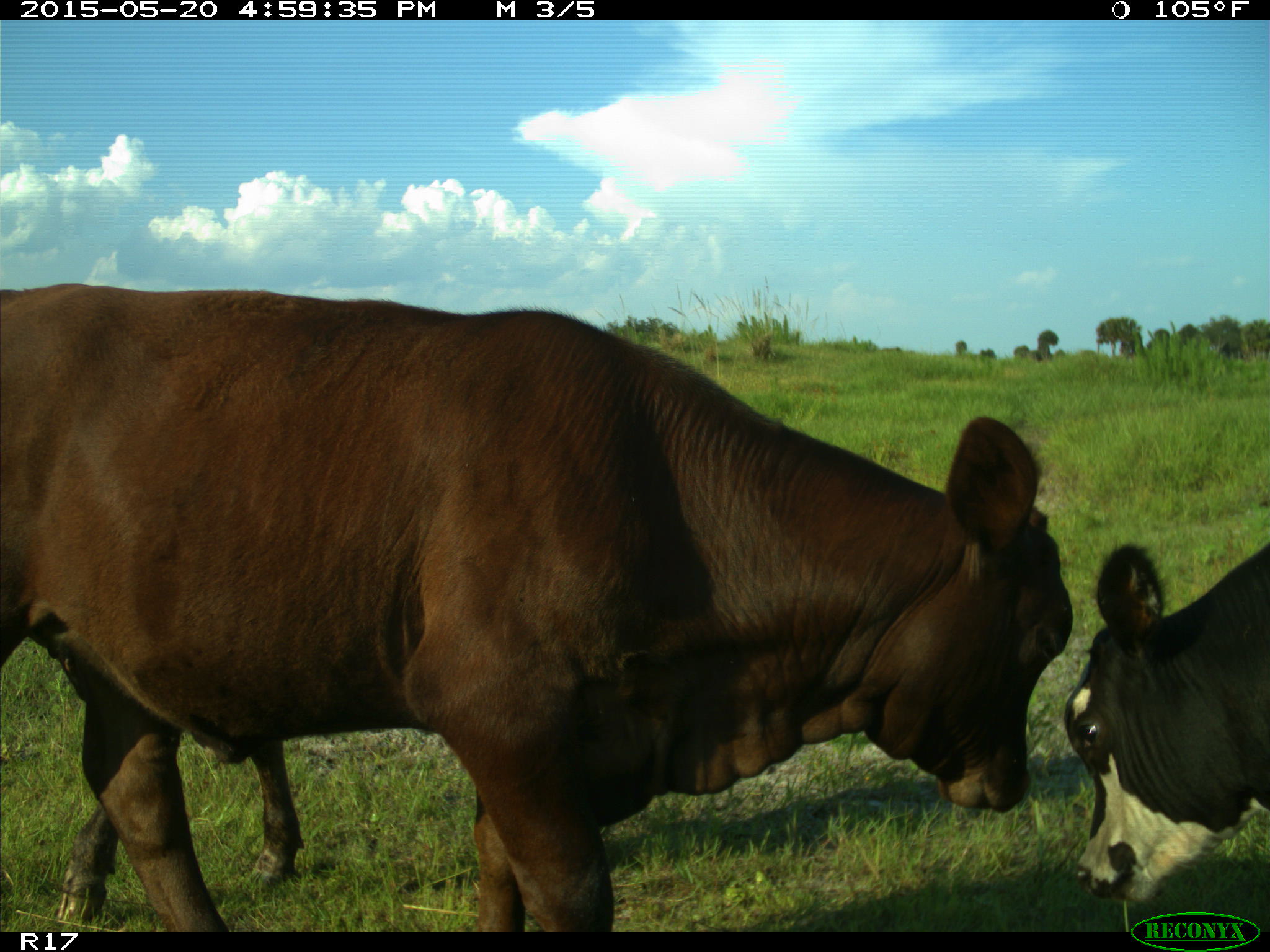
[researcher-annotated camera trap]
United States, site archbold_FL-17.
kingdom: Animalia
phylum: Chordata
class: Mammalia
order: Artiodactyla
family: Bovidae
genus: Bos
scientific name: Bos taurus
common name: domestic cow